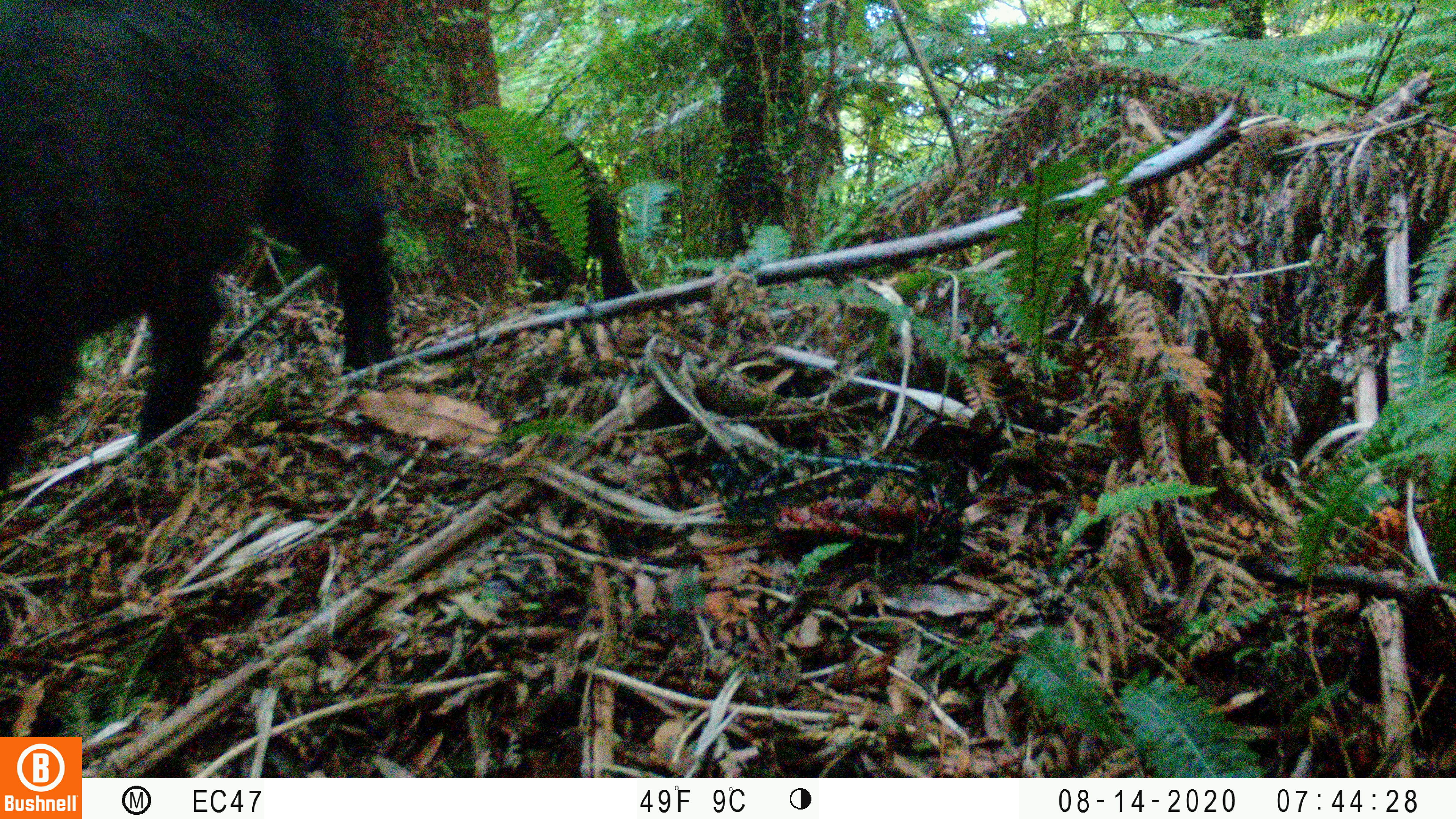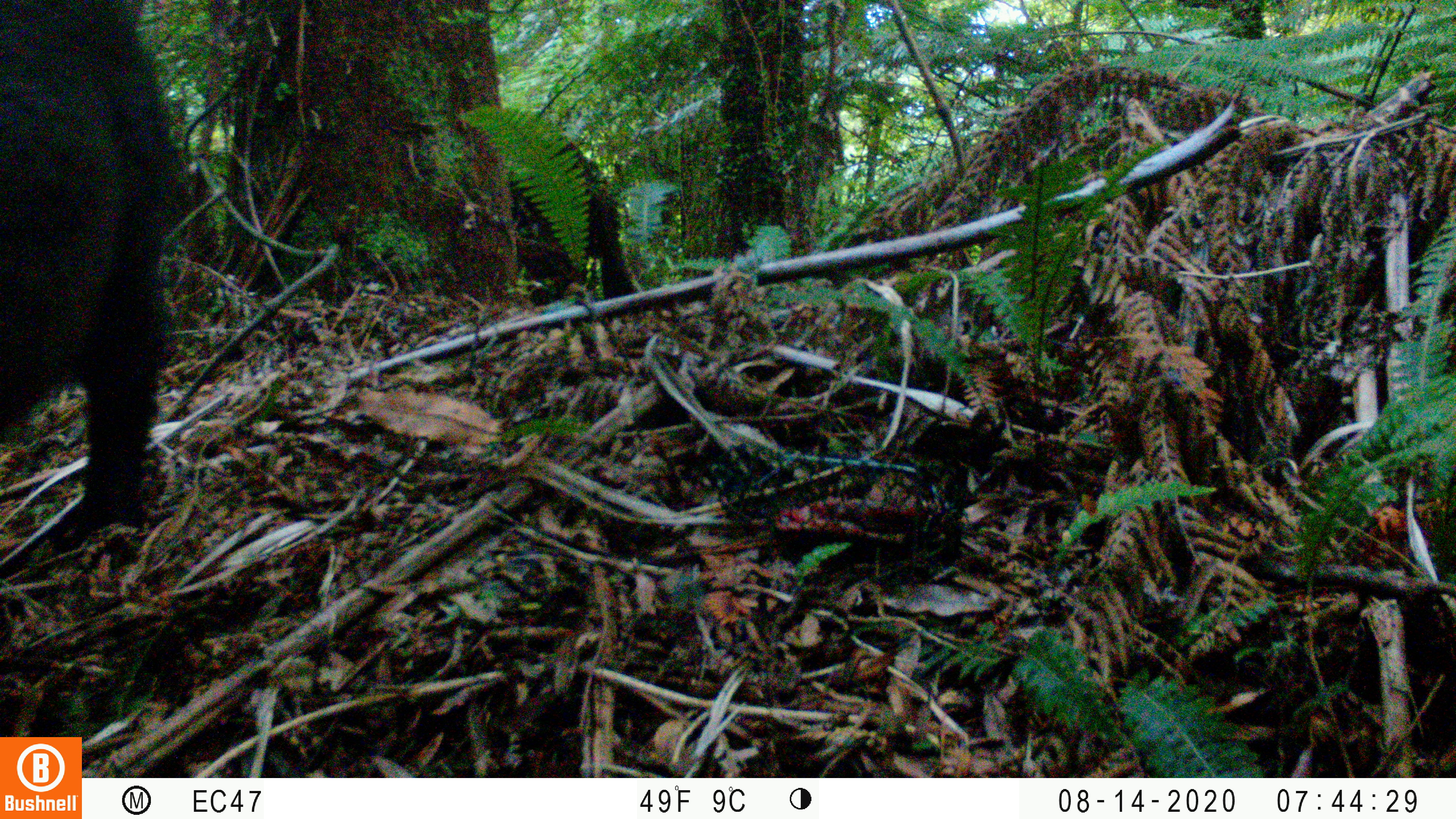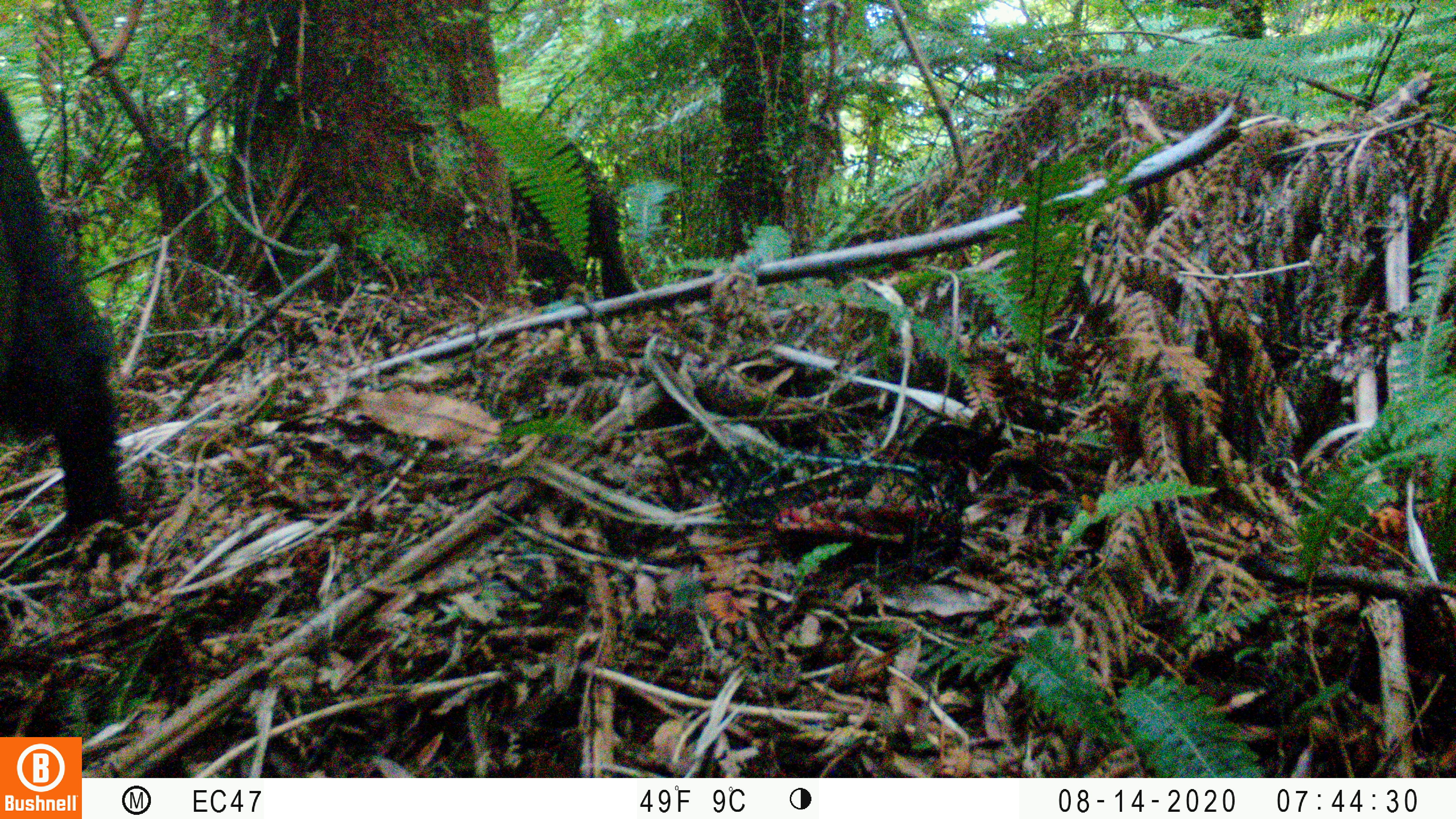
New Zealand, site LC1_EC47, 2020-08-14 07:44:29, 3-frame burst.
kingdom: Animalia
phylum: Chordata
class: Mammalia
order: Artiodactyla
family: Bovidae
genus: Capra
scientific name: Capra hircus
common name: goat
Goat (Capra hircus).